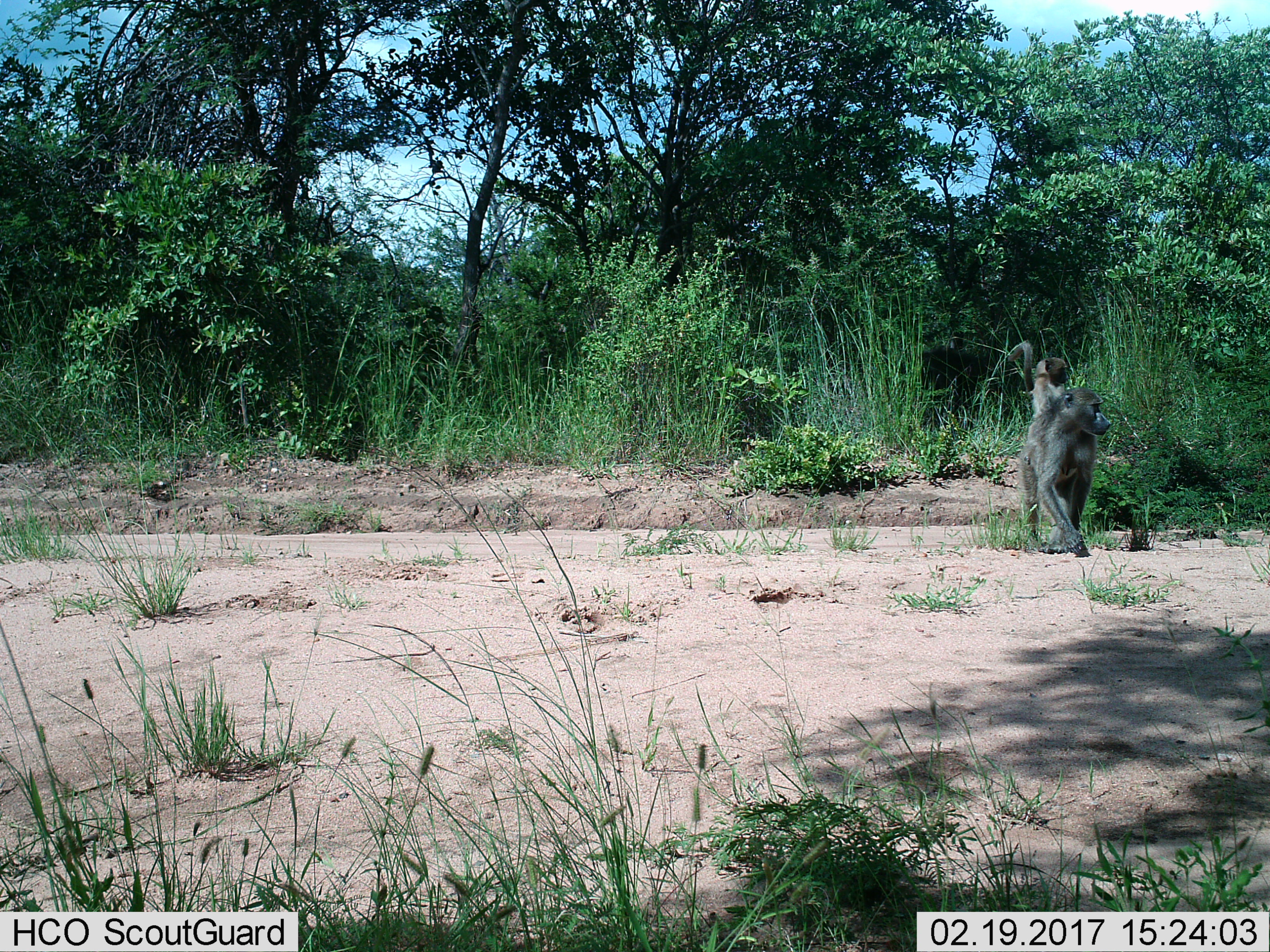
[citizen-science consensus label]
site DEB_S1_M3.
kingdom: Animalia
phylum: Chordata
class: Mammalia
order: Primates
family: Cercopithecidae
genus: Papio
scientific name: Papio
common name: baboon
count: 2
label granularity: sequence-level